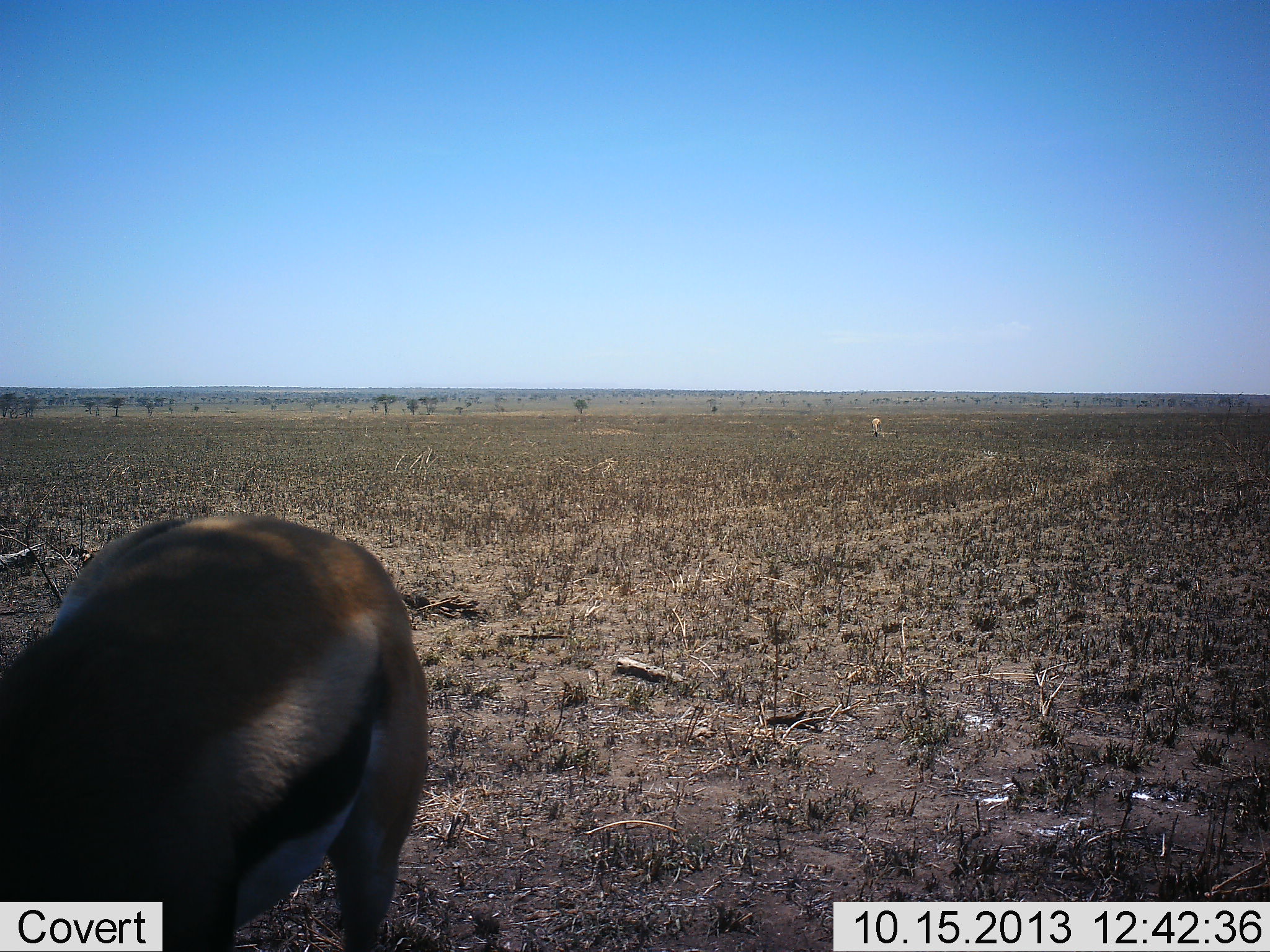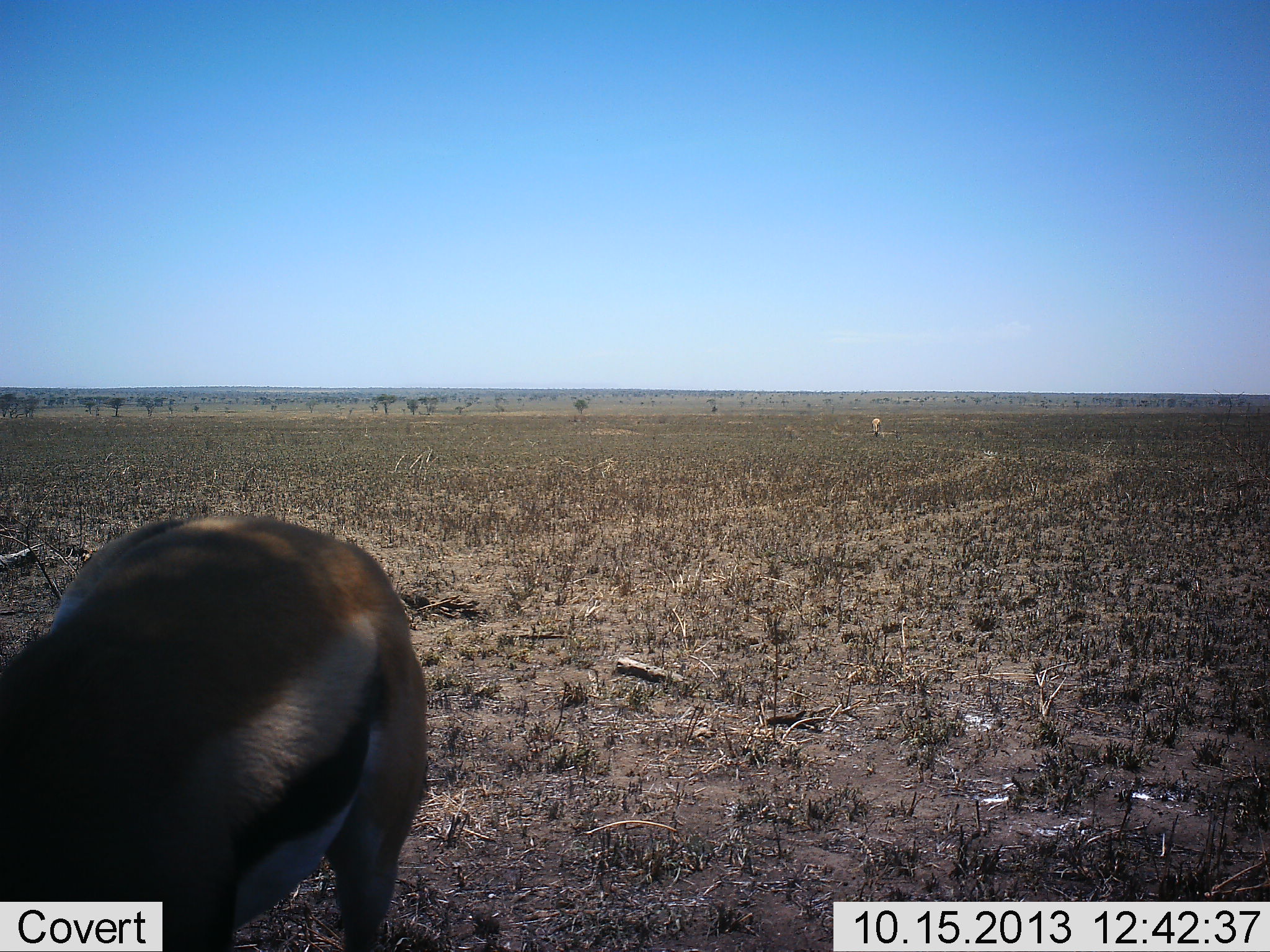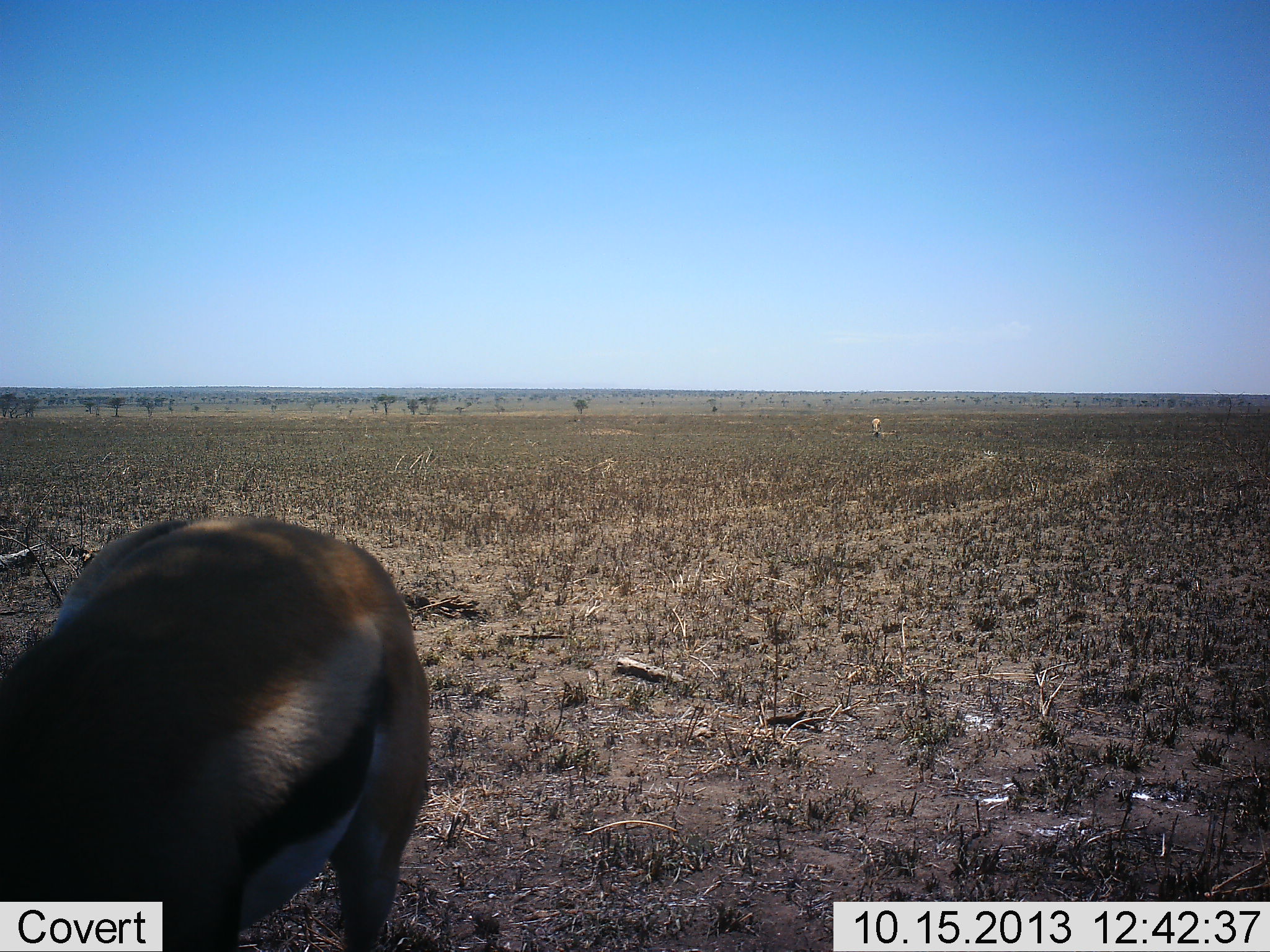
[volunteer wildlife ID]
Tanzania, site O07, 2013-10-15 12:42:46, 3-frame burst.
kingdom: Animalia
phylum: Chordata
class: Mammalia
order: Artiodactyla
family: Bovidae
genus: Eudorcas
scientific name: Eudorcas thomsonii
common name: thomson's gazelle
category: gazellethomsons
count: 1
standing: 40%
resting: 0%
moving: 10%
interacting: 0%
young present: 0%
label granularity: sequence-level